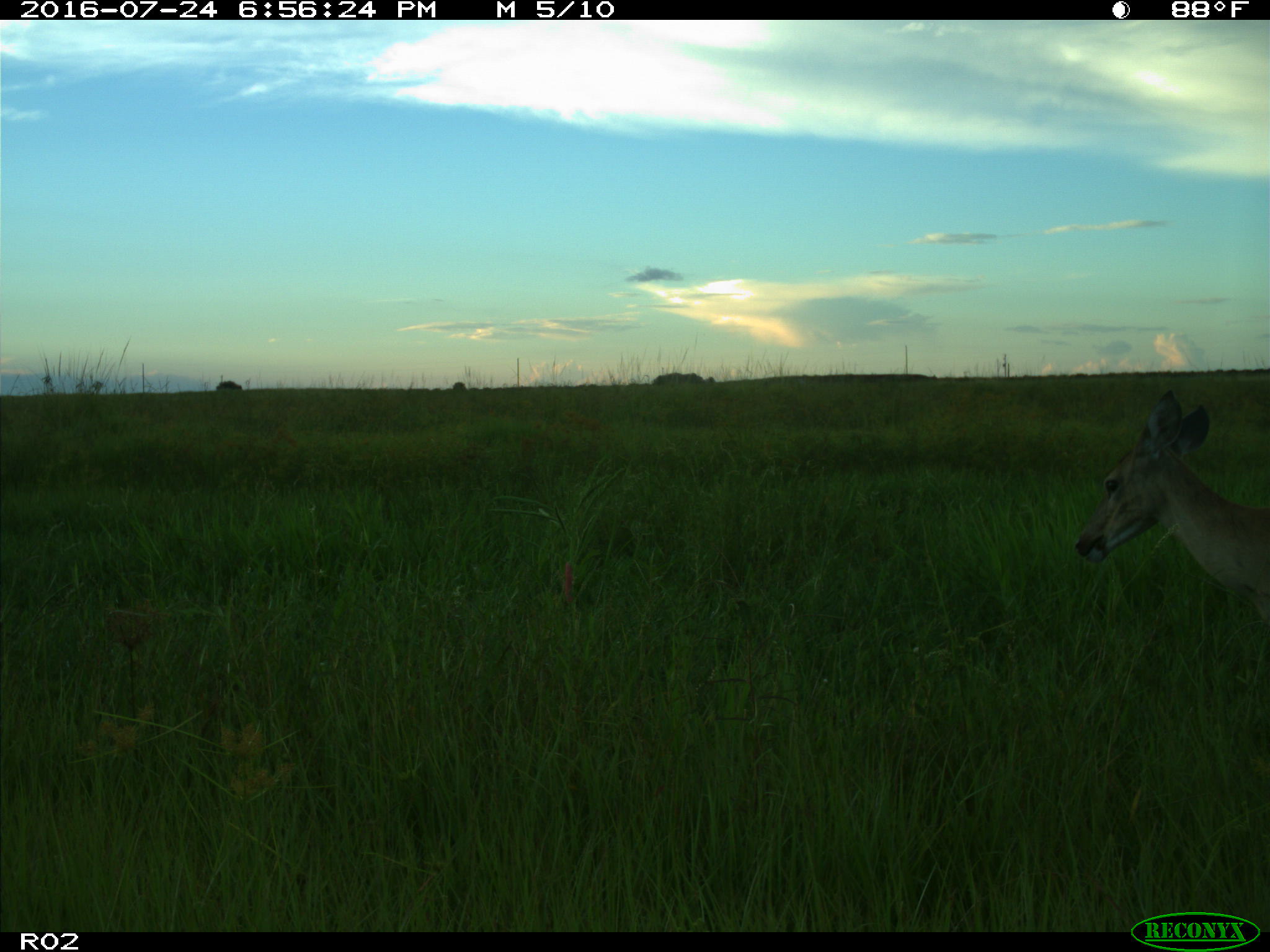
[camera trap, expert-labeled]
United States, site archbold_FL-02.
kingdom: Animalia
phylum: Chordata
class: Mammalia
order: Artiodactyla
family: Cervidae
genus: Odocoileus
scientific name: Odocoileus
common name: deer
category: unidentified deer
Unidentified deer (deer) (Odocoileus).